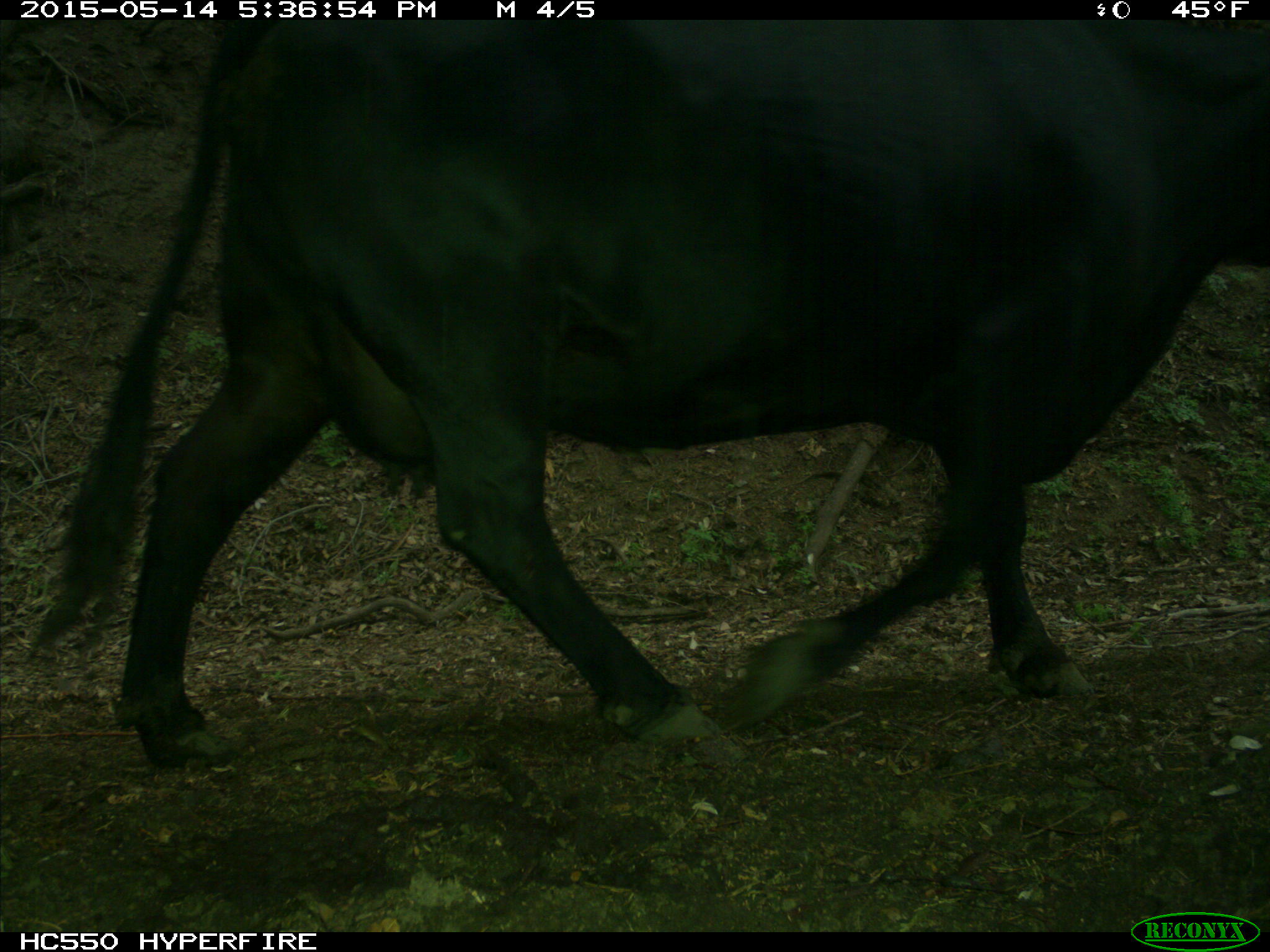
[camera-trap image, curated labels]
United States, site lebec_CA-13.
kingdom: Animalia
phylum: Chordata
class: Mammalia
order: Artiodactyla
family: Bovidae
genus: Bos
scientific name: Bos taurus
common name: domestic cow